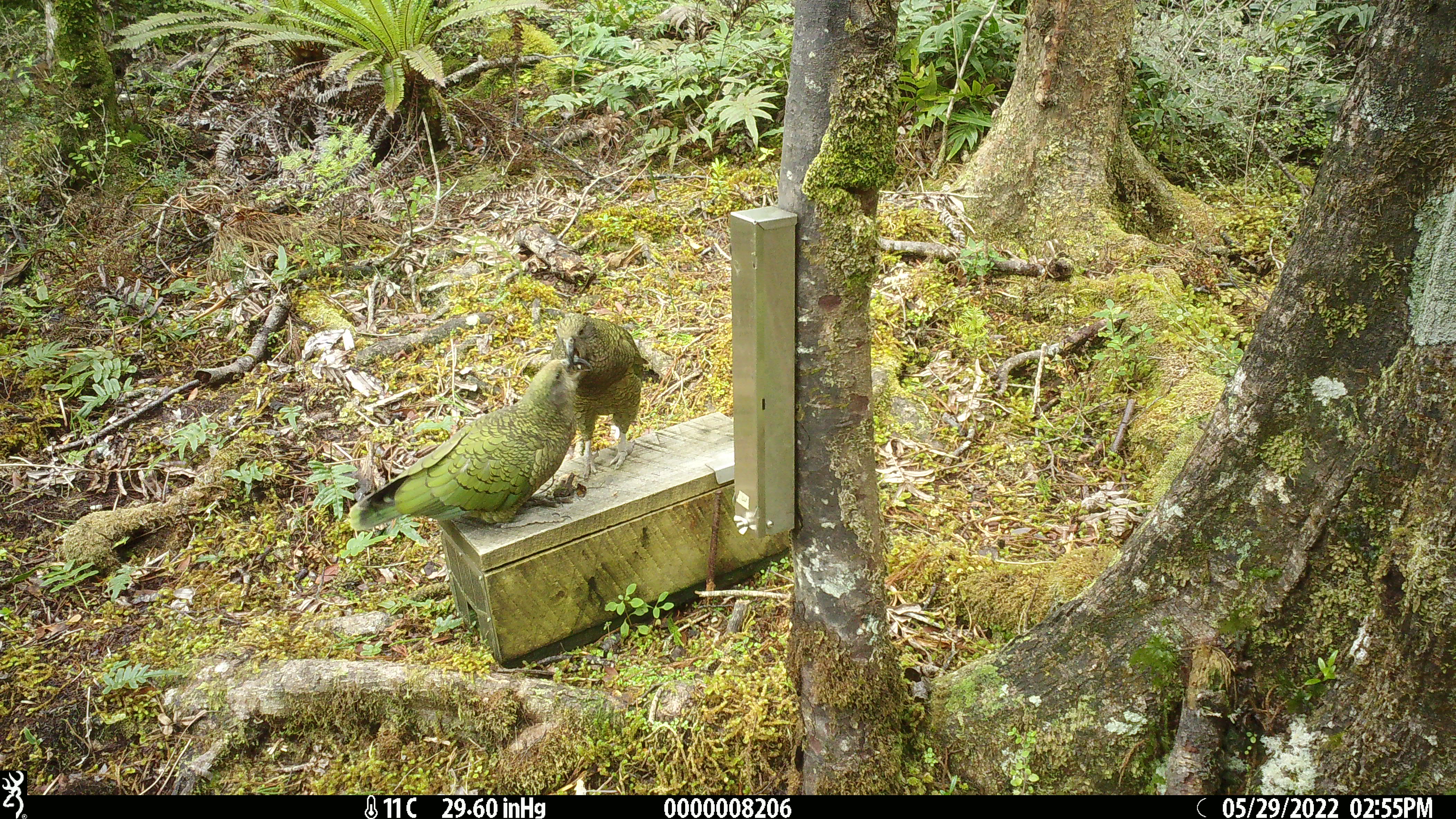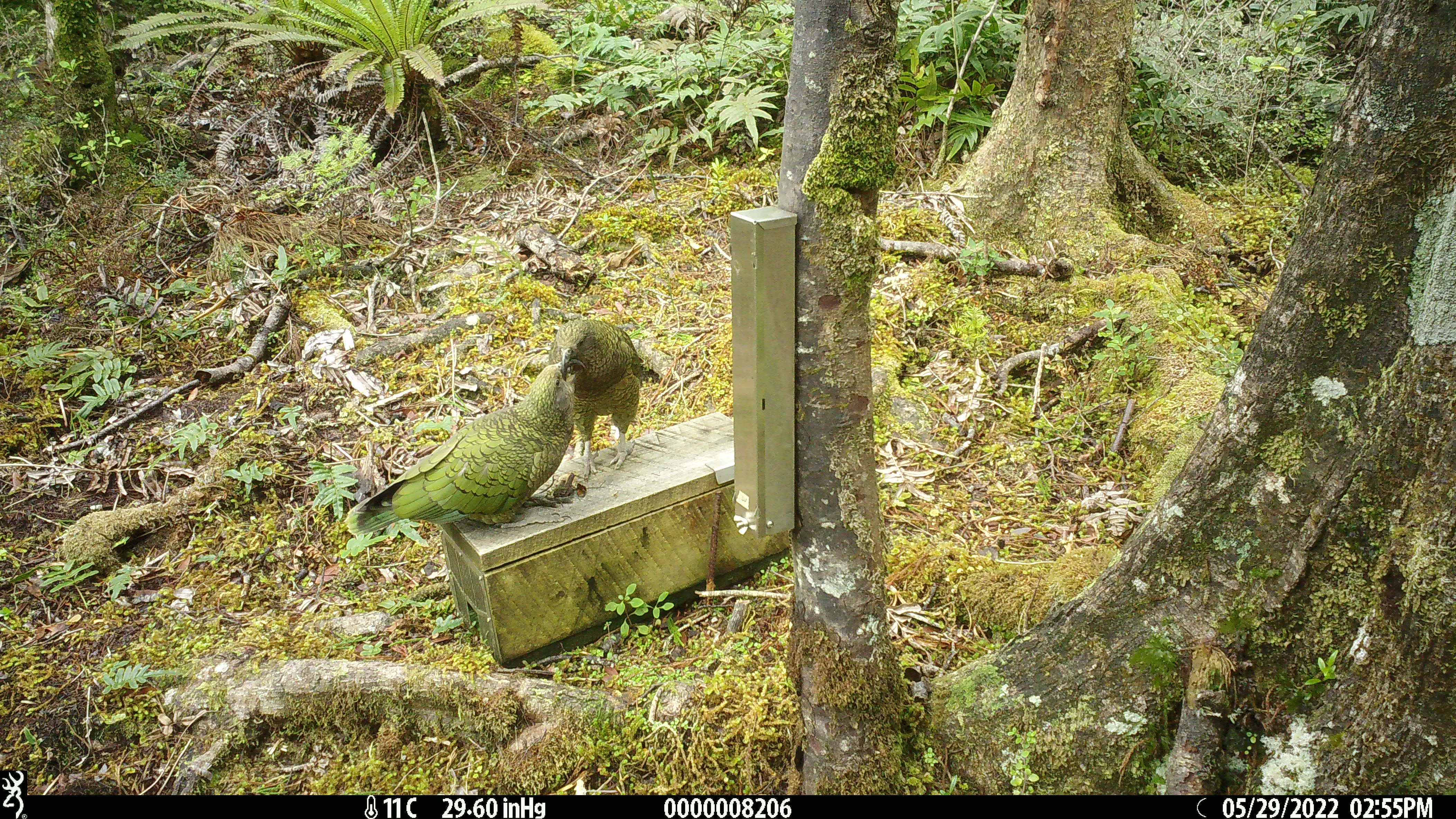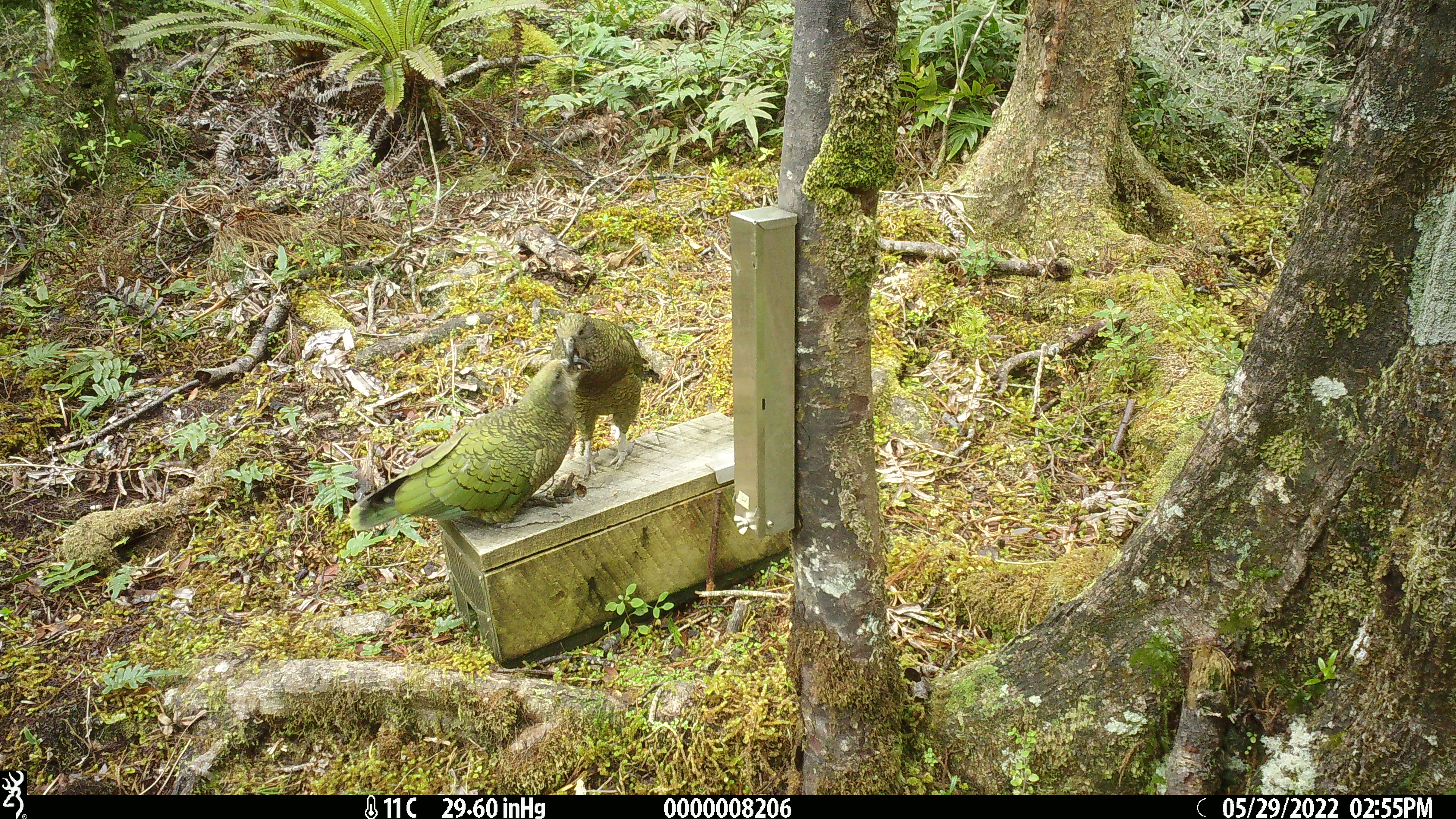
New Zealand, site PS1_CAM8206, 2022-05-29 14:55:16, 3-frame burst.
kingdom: Animalia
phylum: Chordata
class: Aves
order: Psittaciformes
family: Strigopidae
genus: Nestor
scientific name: Nestor notabilis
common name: kea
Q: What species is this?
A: Kea (Nestor notabilis).